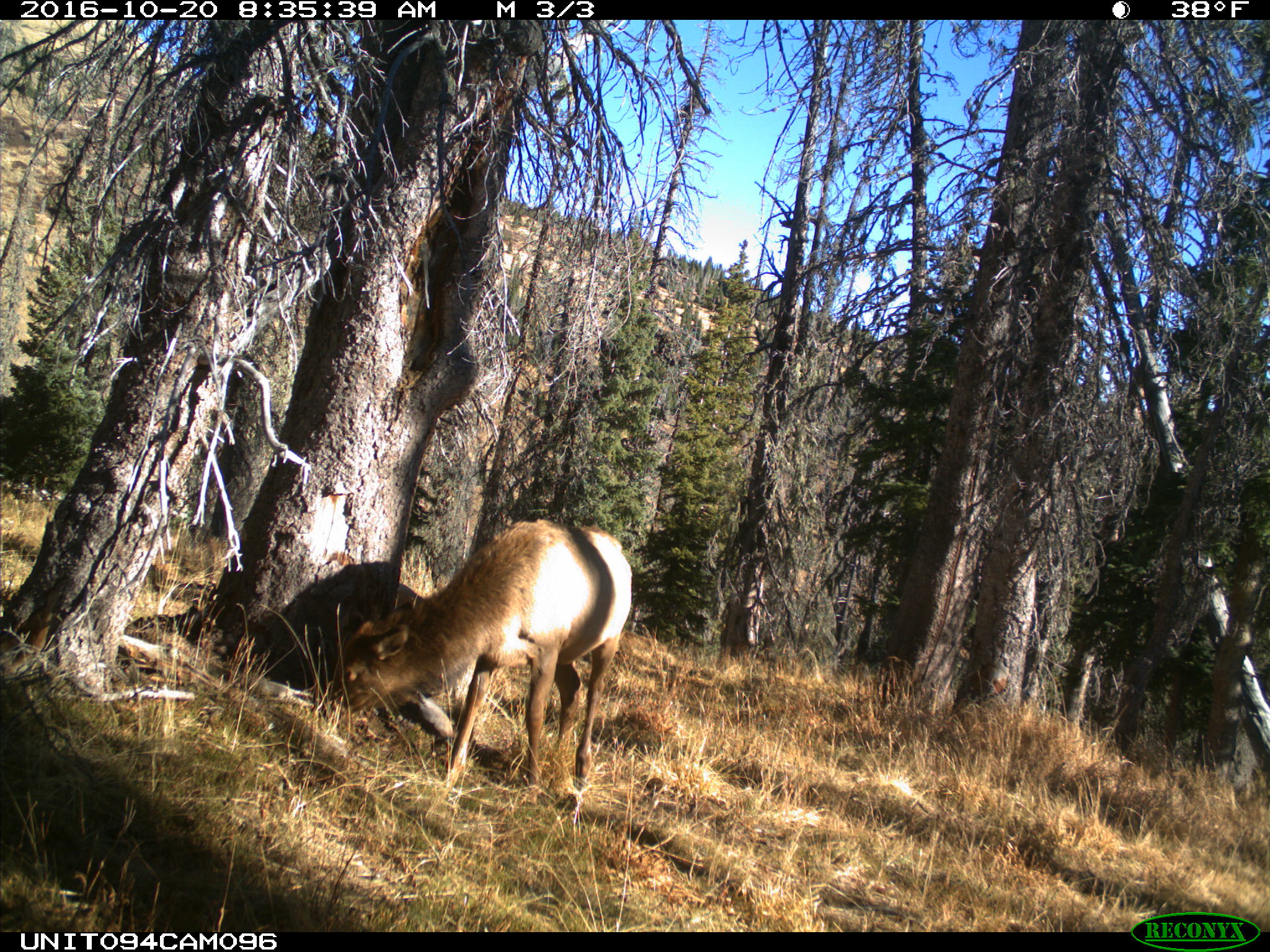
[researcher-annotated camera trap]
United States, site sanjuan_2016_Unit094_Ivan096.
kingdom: Animalia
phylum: Chordata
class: Mammalia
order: Artiodactyla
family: Cervidae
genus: Cervus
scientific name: Cervus elaphus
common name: red deer